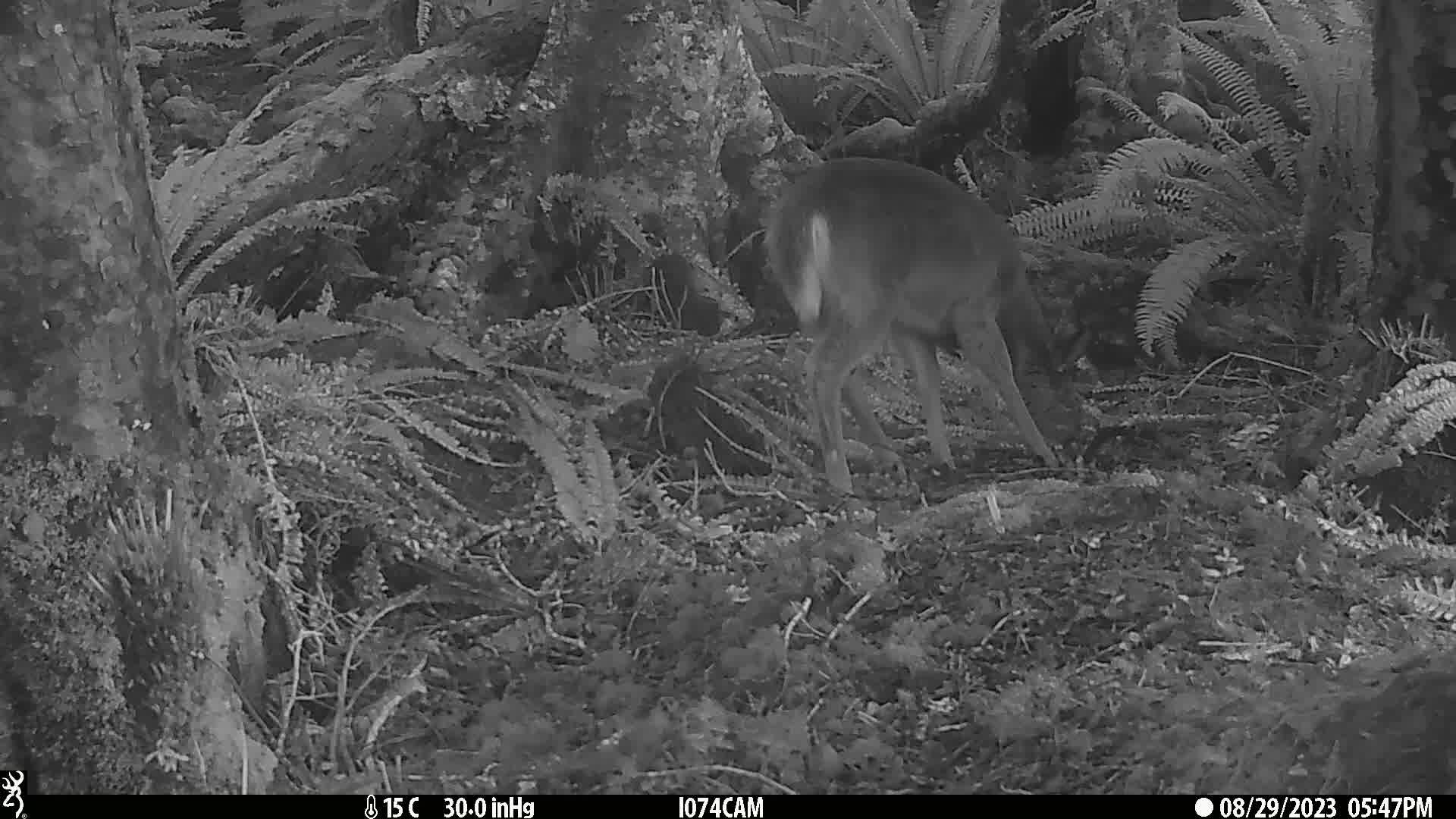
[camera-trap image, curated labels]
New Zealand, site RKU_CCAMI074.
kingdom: Animalia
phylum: Chordata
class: Mammalia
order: Artiodactyla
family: Cervidae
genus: Odocoileus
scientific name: Odocoileus virginianus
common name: white-tailed deer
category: white tailed deer